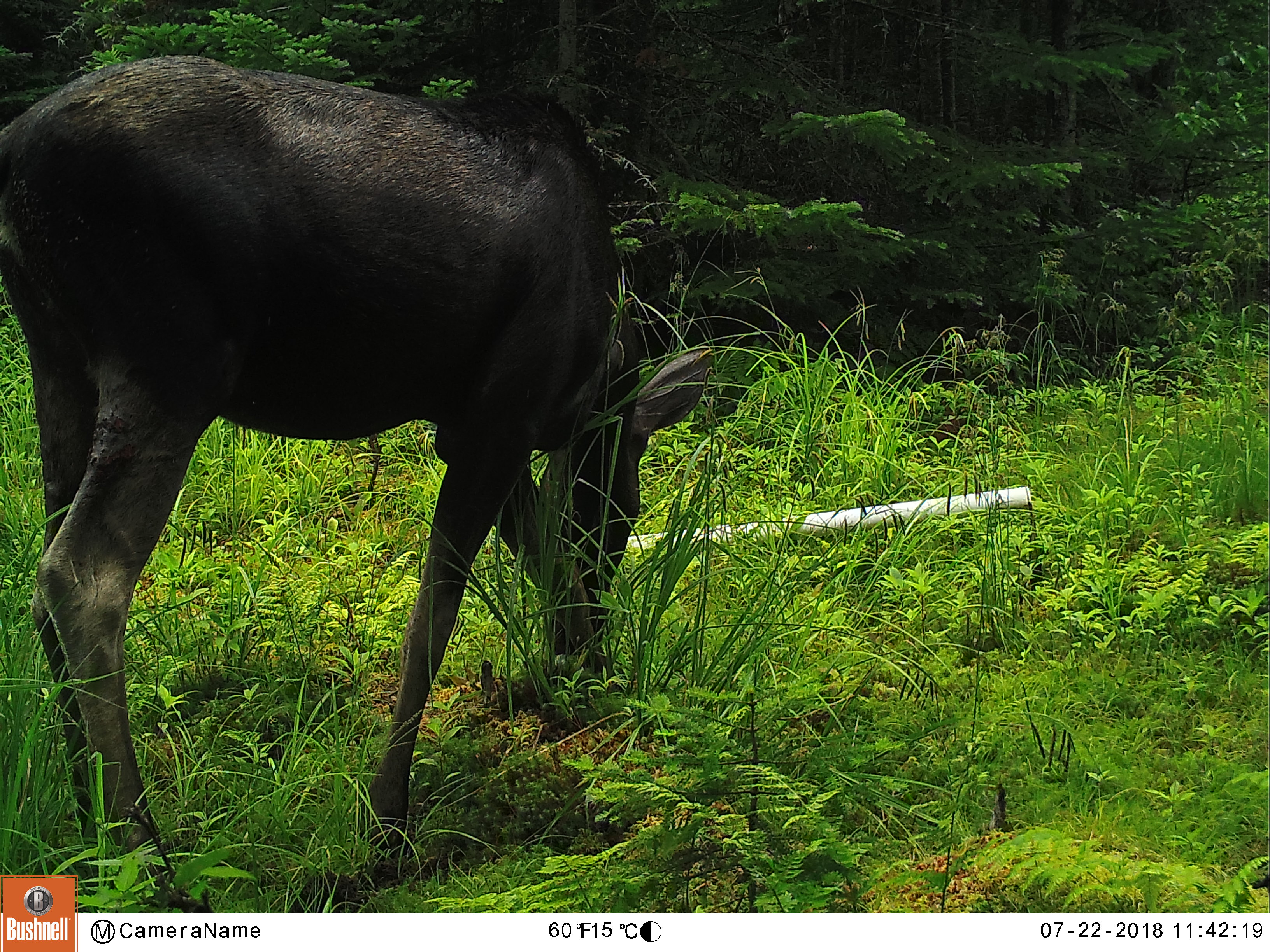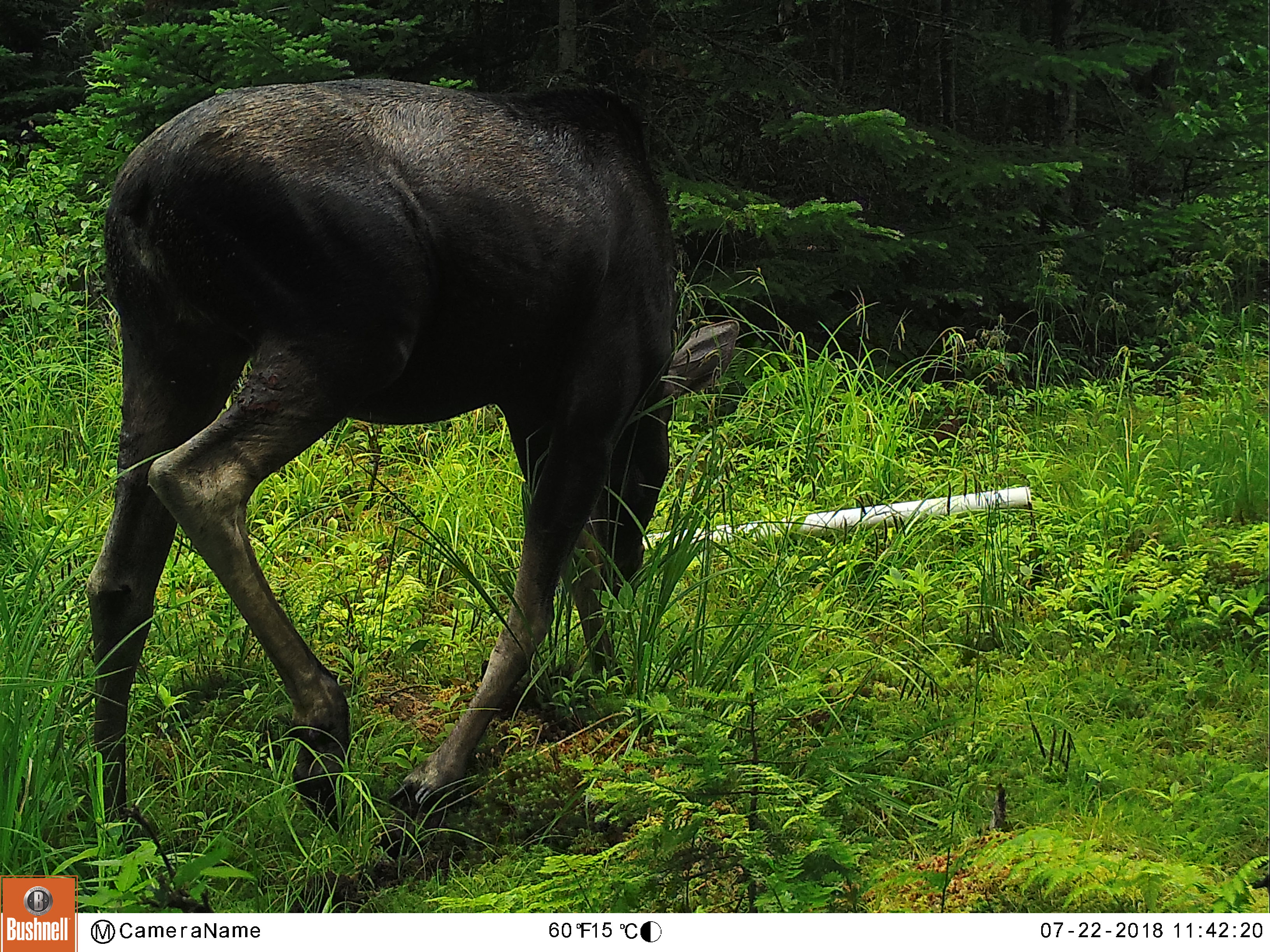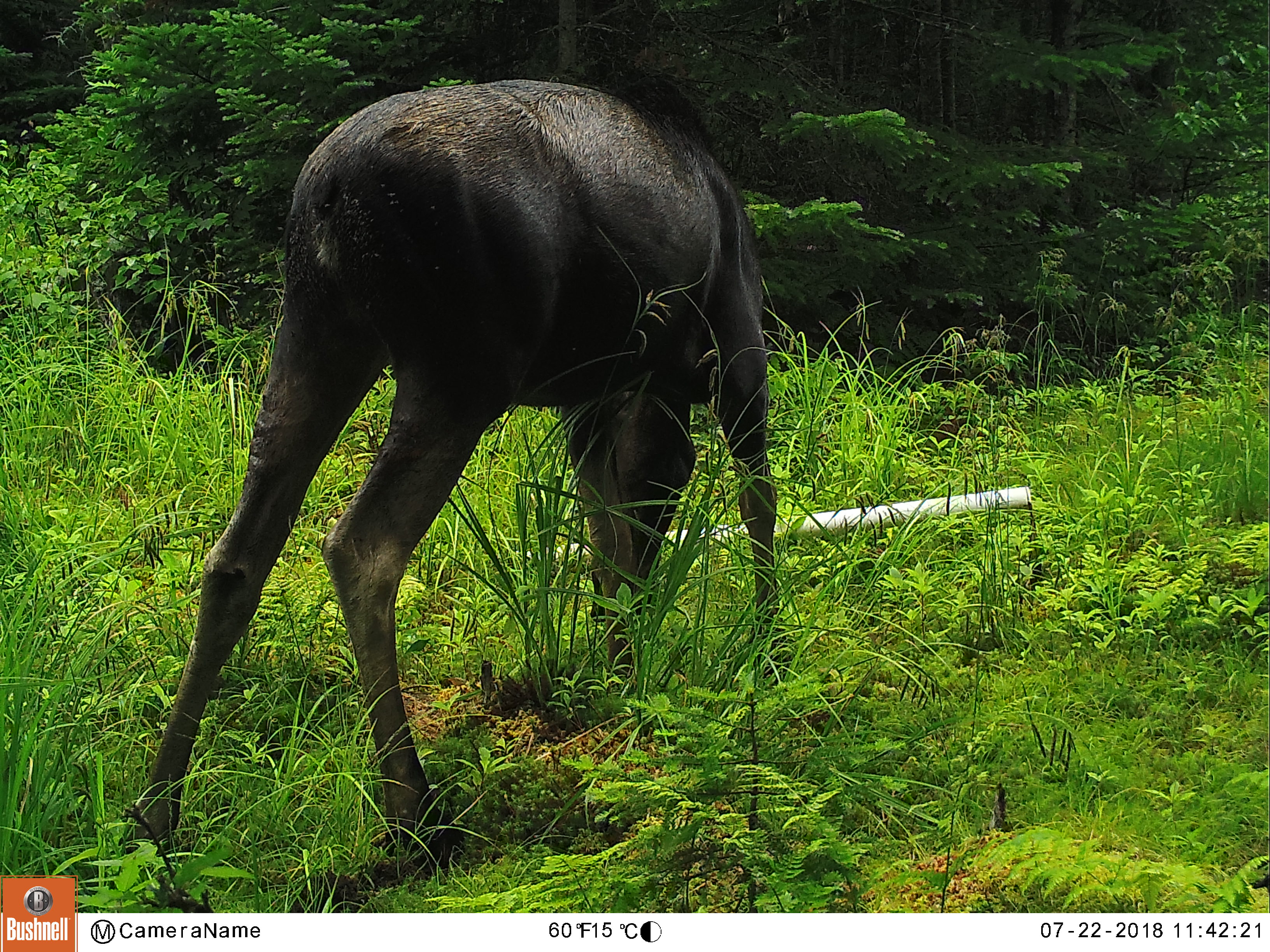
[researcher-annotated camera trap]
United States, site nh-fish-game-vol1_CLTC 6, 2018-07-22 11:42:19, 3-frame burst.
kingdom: Animalia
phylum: Chordata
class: Mammalia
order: Artiodactyla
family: Cervidae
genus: Alces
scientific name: Alces alces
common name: moose